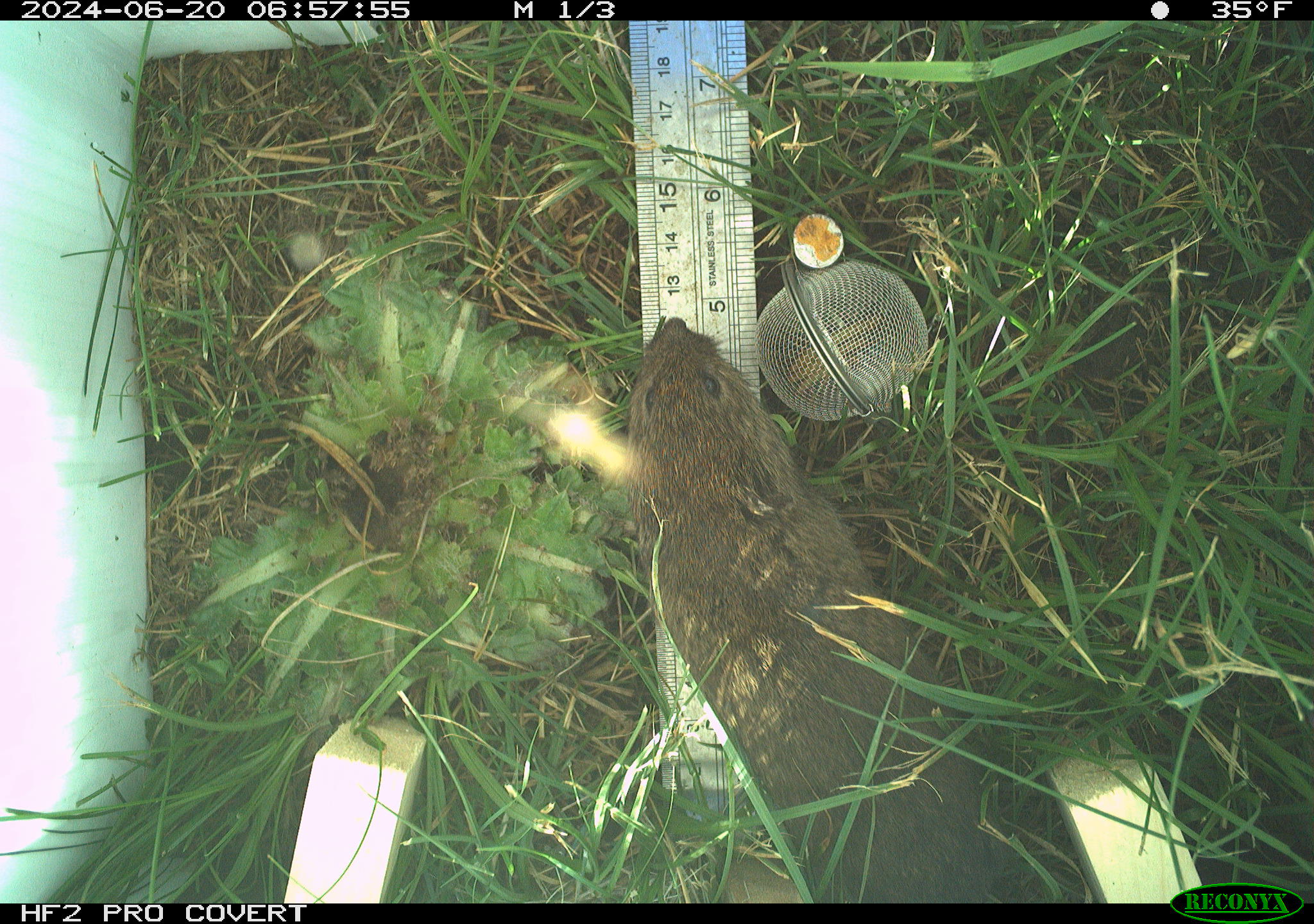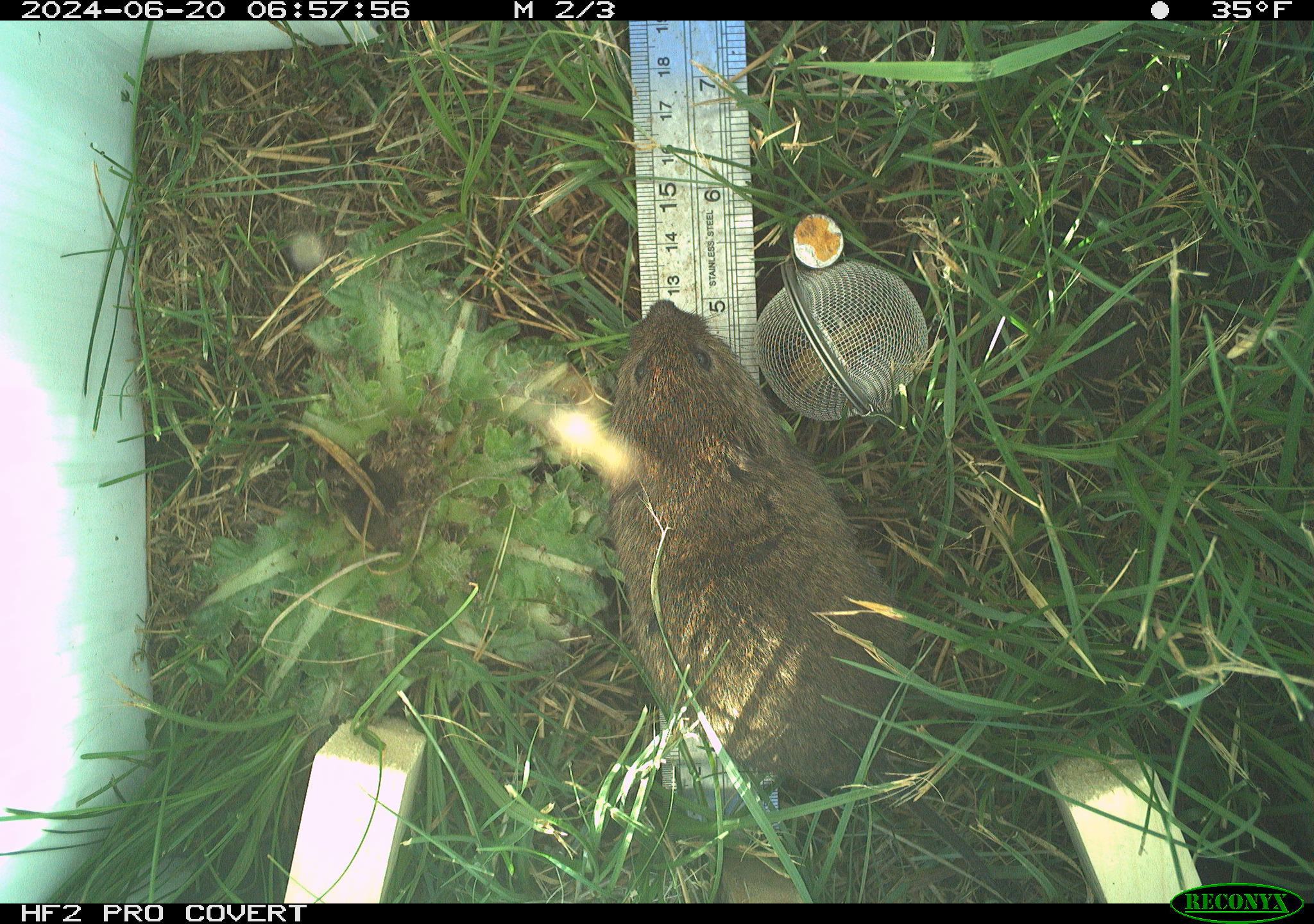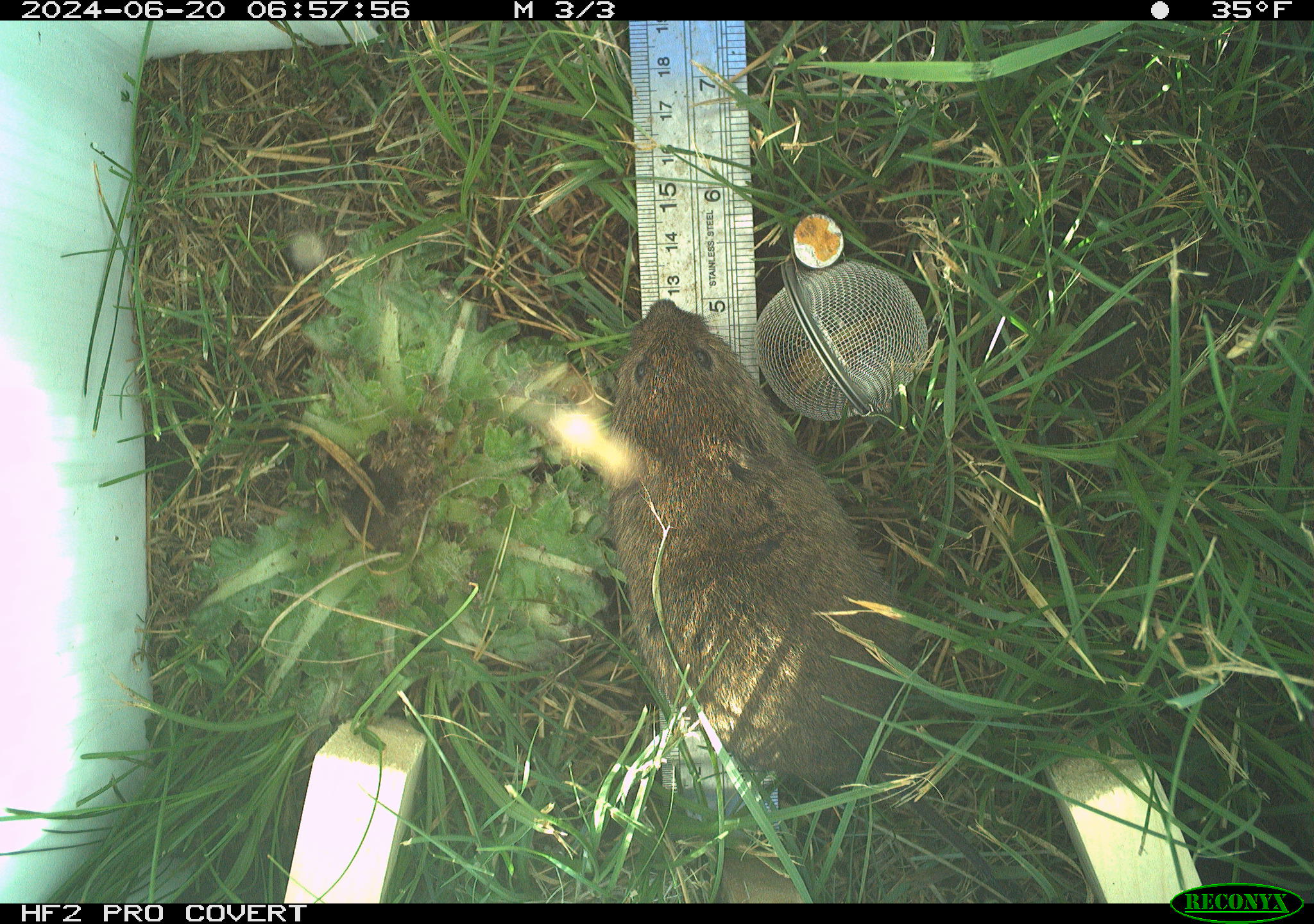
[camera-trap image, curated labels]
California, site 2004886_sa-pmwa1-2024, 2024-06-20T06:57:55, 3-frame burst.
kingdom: Animalia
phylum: Chordata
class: Mammalia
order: Rodentia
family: Cricetidae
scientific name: Arvicolinae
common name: voles, lemmings, and muskrats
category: arvicolinae subfamily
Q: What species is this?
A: Arvicolinae subfamily (voles, lemmings, and muskrats) (Arvicolinae).